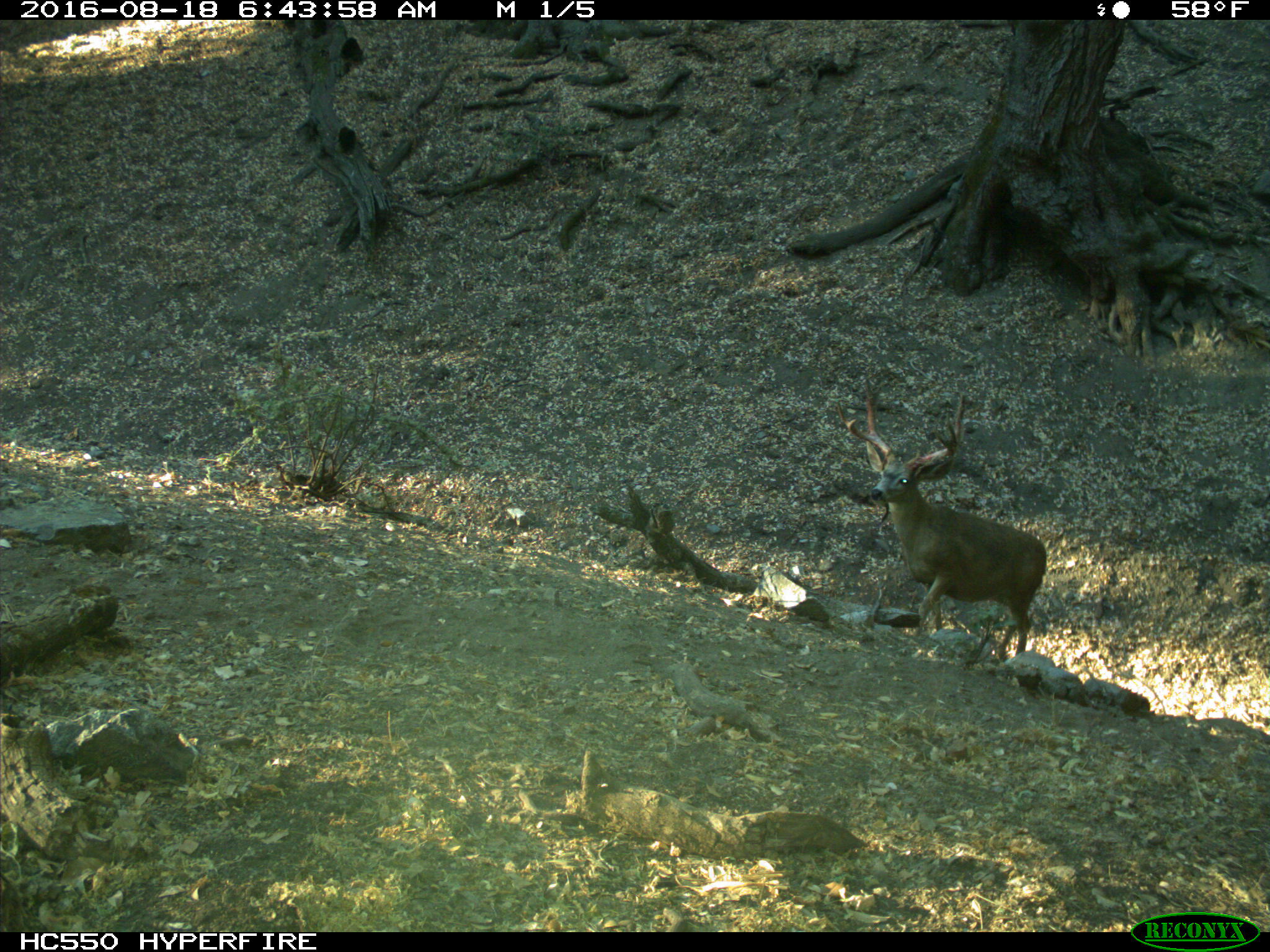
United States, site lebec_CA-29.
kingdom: Animalia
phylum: Chordata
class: Mammalia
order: Artiodactyla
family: Cervidae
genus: Odocoileus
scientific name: Odocoileus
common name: deer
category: unidentified deer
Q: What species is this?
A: Unidentified deer (deer) (Odocoileus).